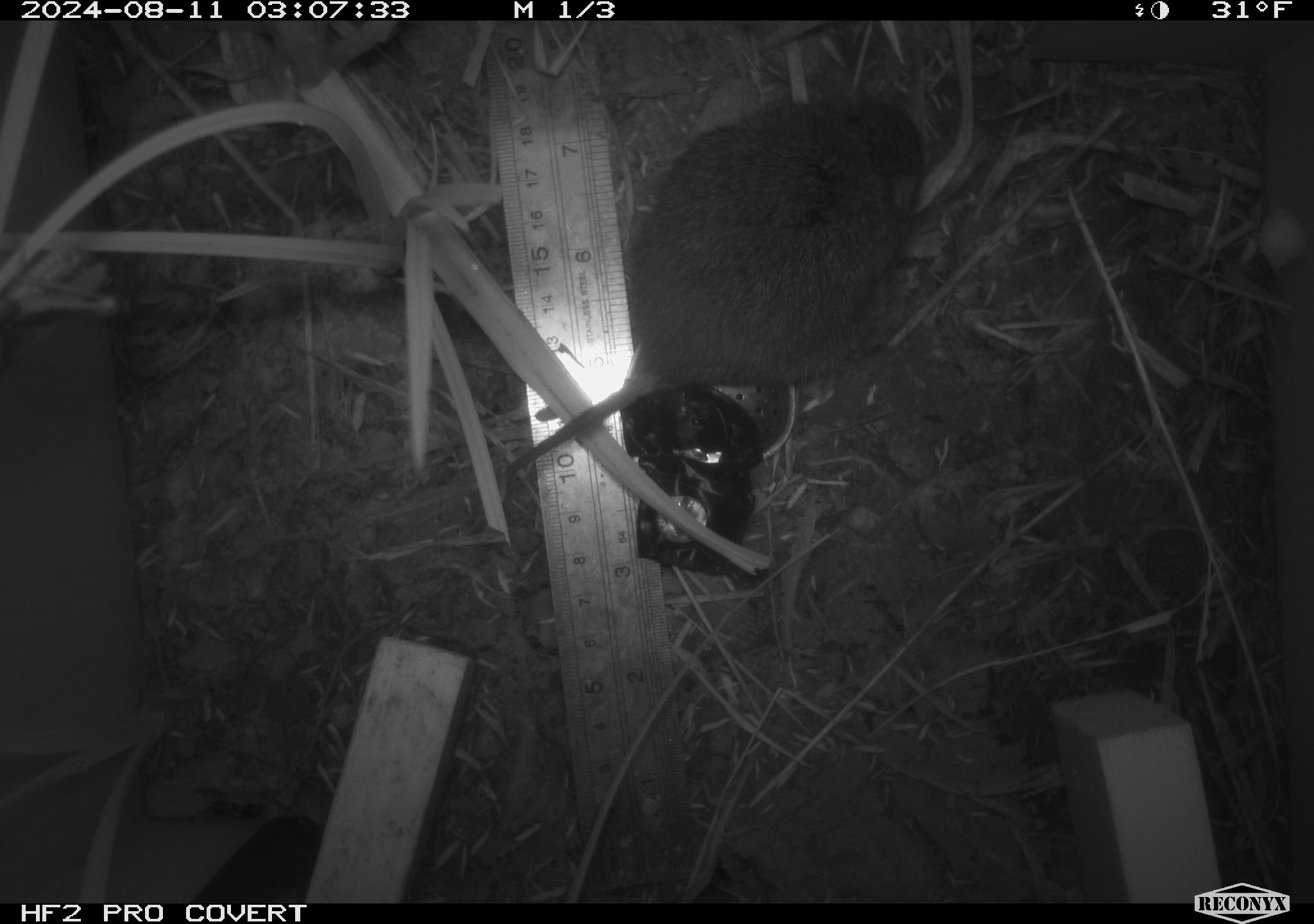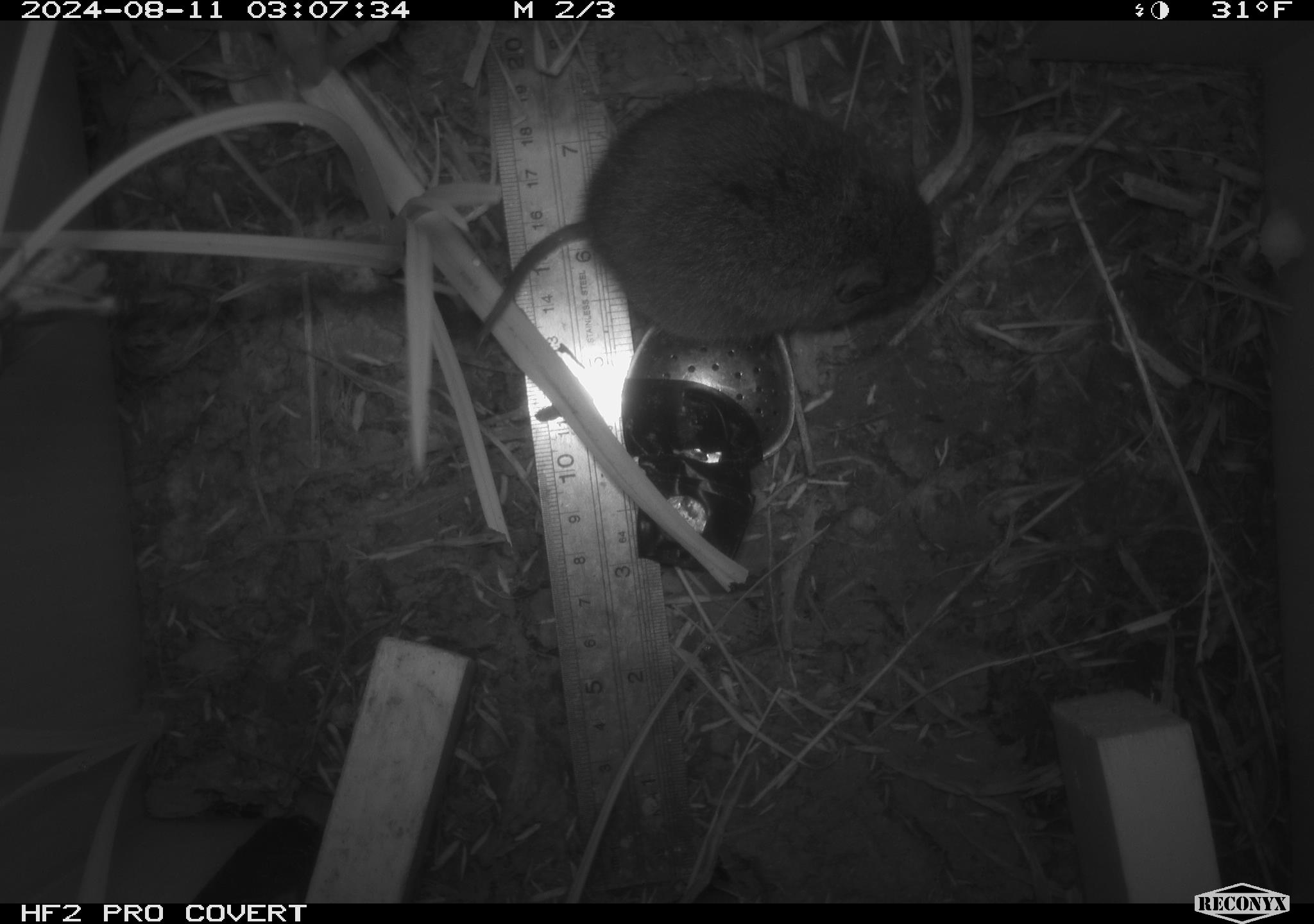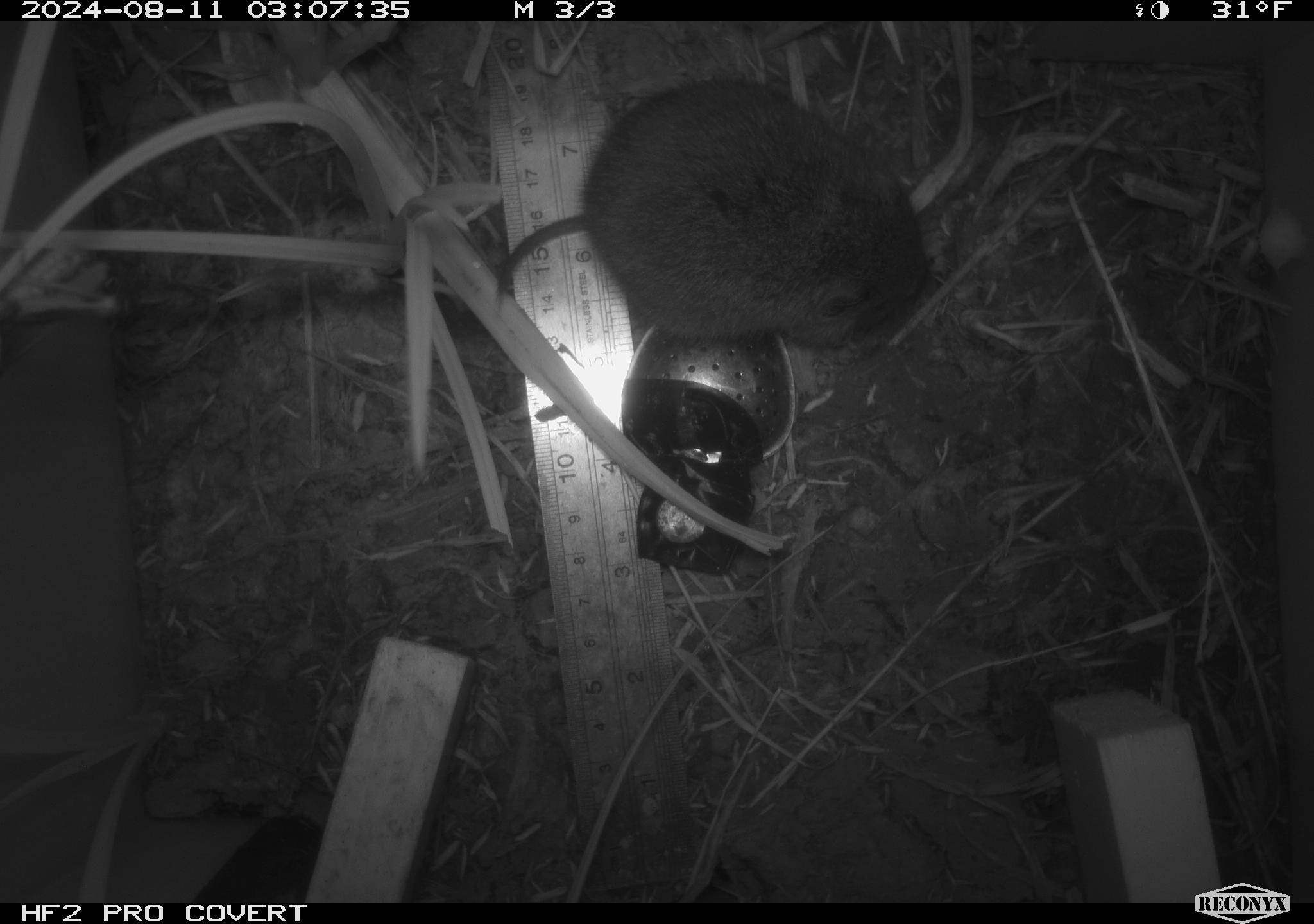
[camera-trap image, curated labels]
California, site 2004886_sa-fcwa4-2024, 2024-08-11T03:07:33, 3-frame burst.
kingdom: Animalia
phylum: Chordata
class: Mammalia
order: Rodentia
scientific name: Rodentia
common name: rodent